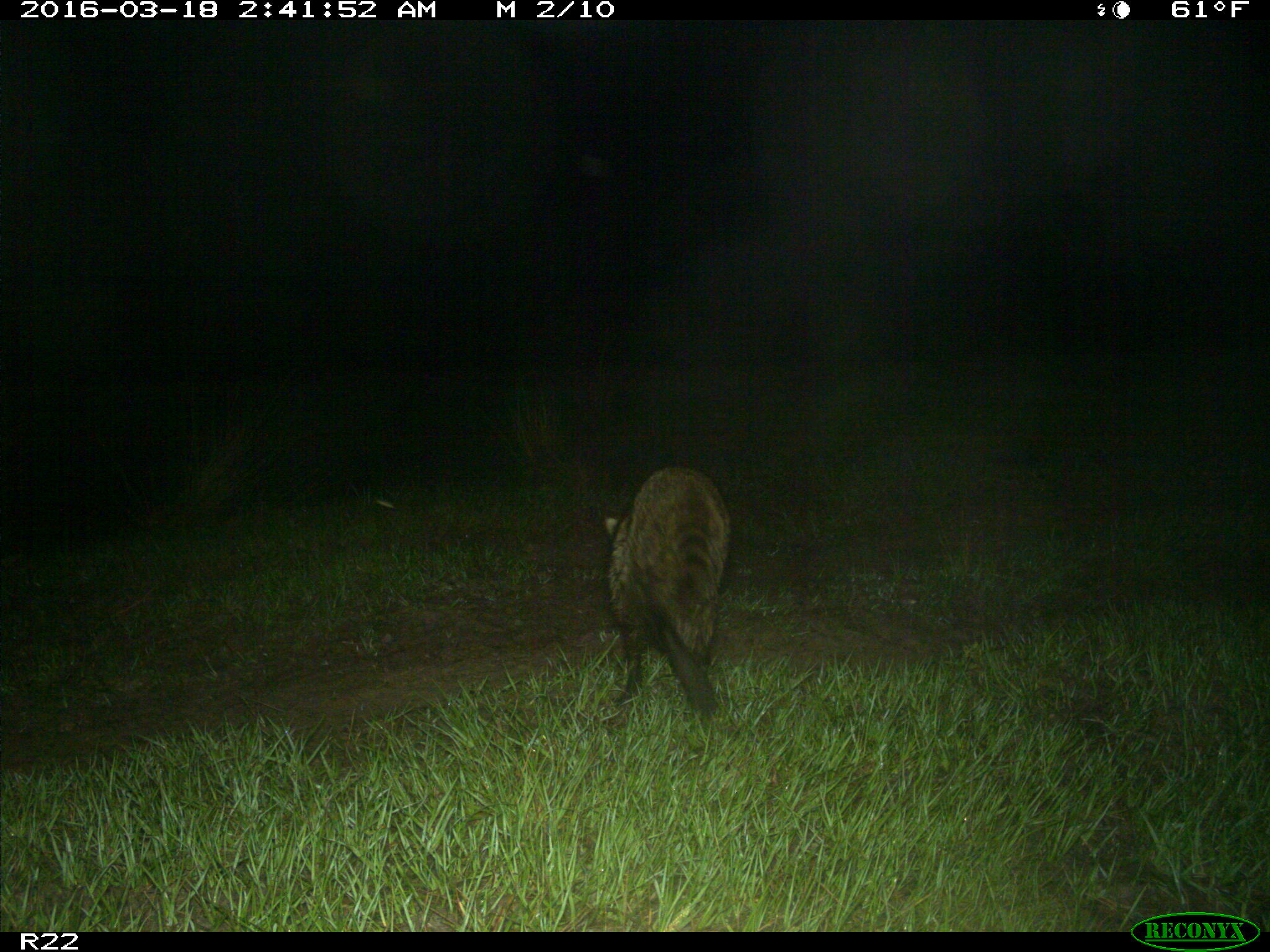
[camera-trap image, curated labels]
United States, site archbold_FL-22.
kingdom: Animalia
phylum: Chordata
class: Mammalia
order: Carnivora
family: Procyonidae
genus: Procyon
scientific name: Procyon lotor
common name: common raccoon